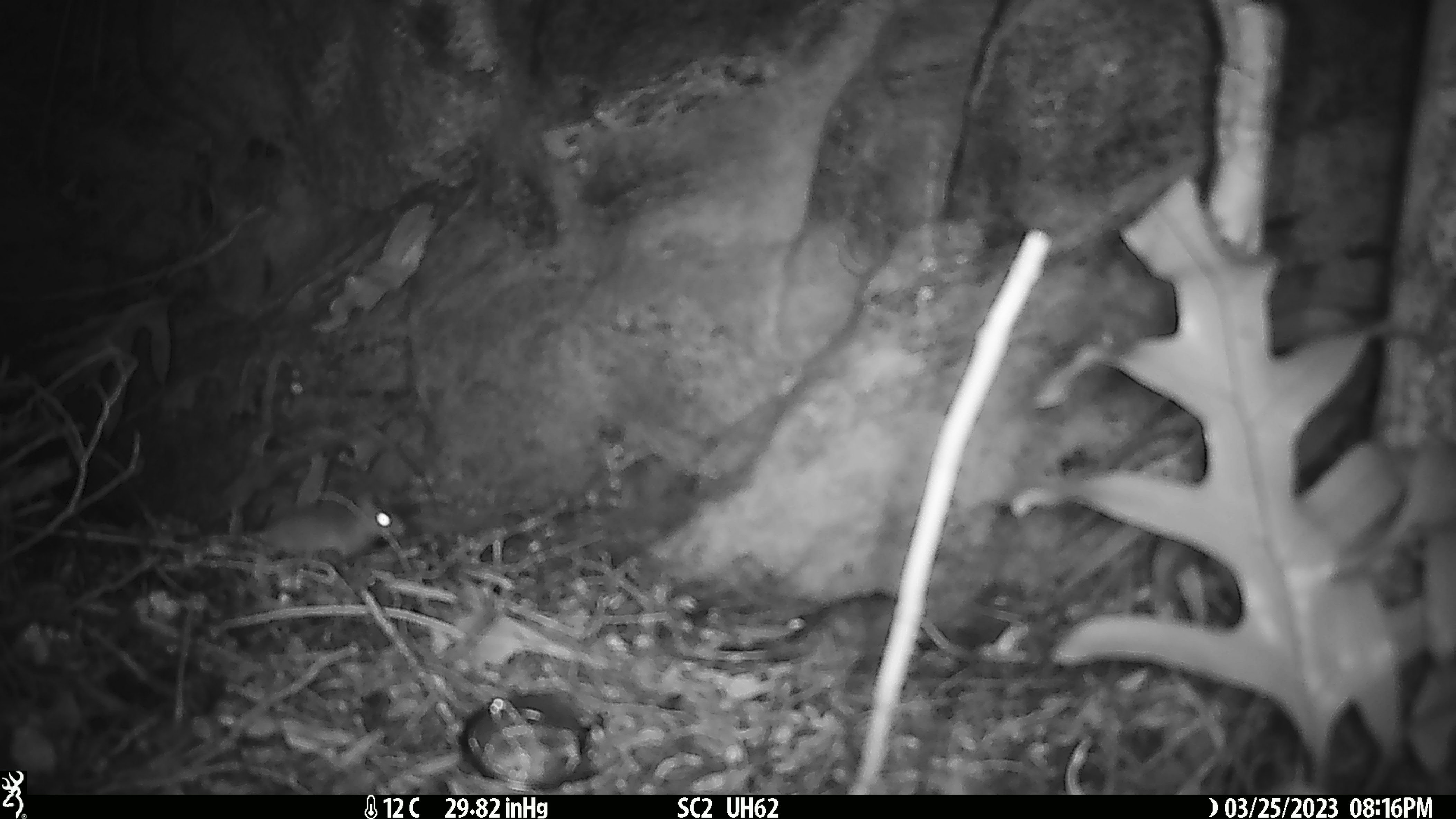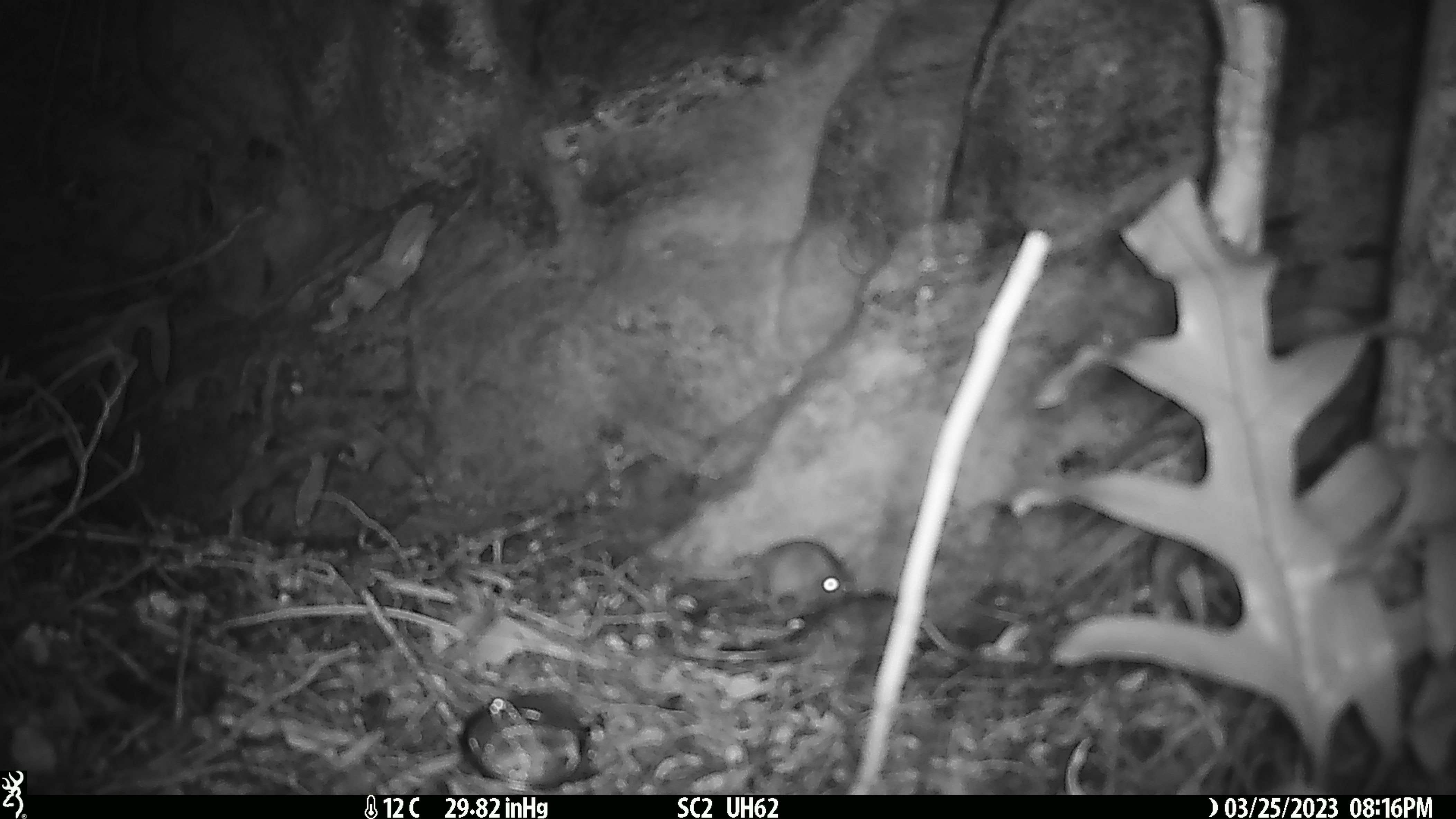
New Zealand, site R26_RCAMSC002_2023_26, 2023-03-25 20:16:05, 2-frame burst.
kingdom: Animalia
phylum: Chordata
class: Mammalia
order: Rodentia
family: Muridae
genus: Mus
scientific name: Mus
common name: mouse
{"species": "mouse (Mus)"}